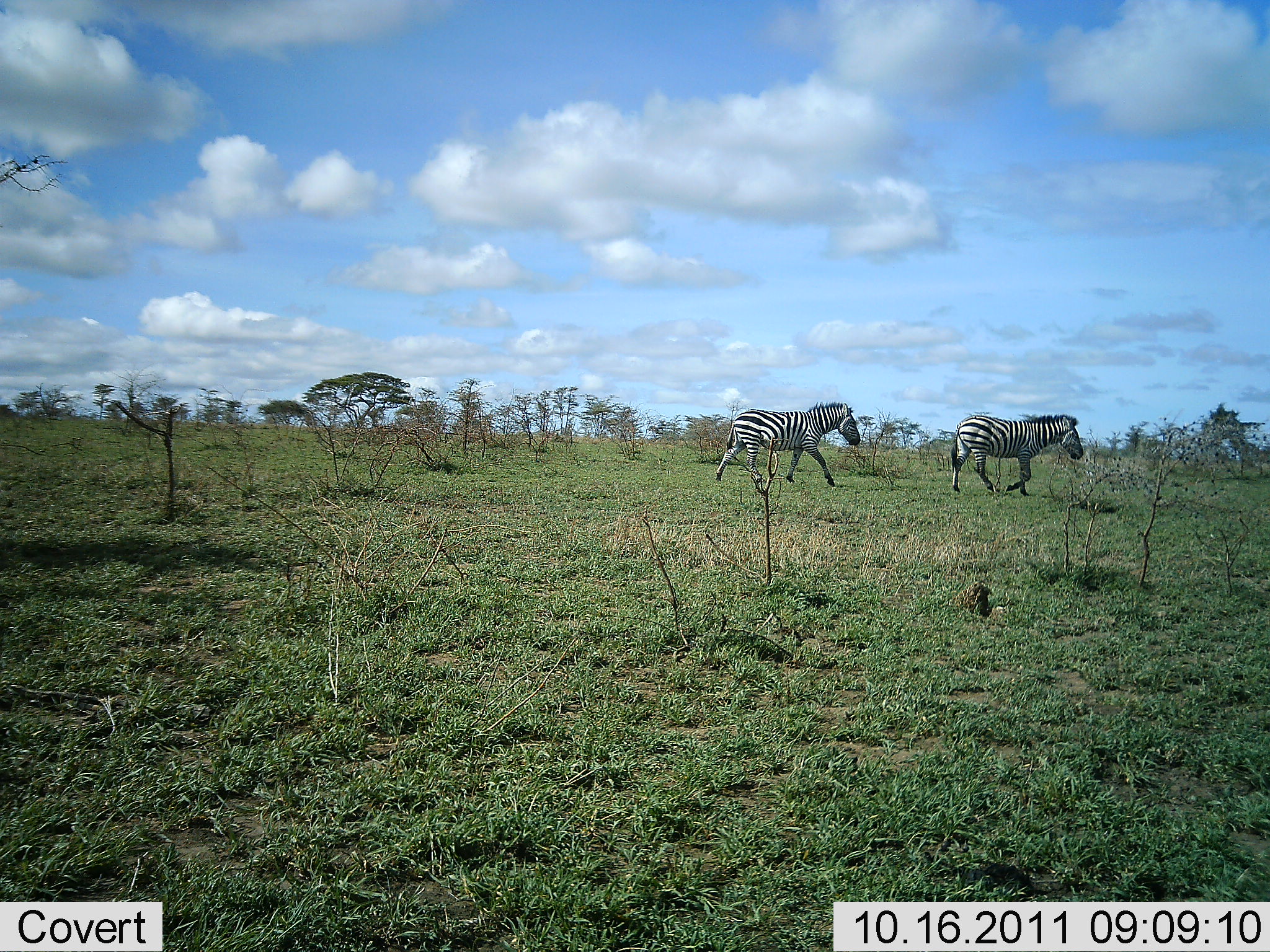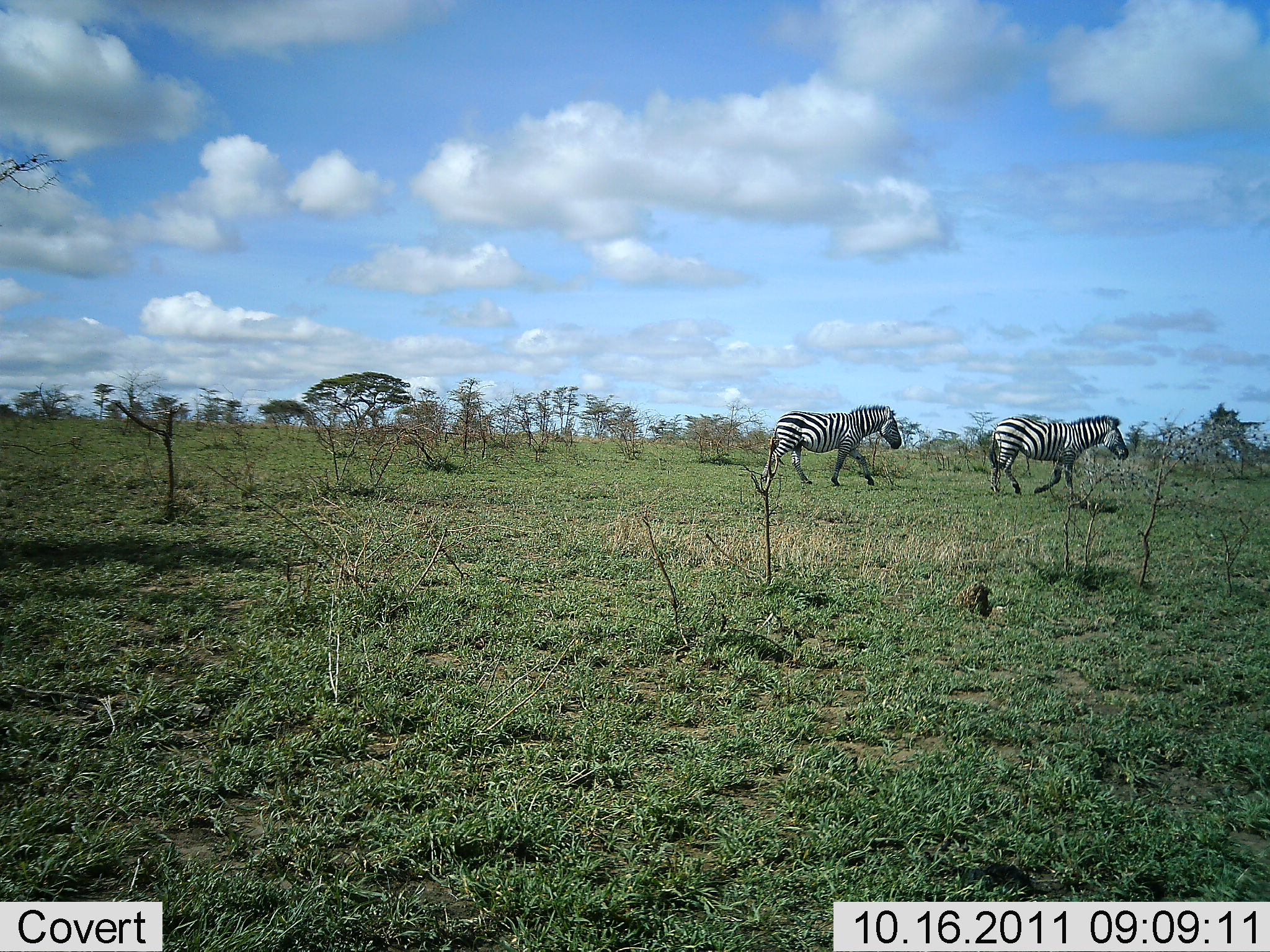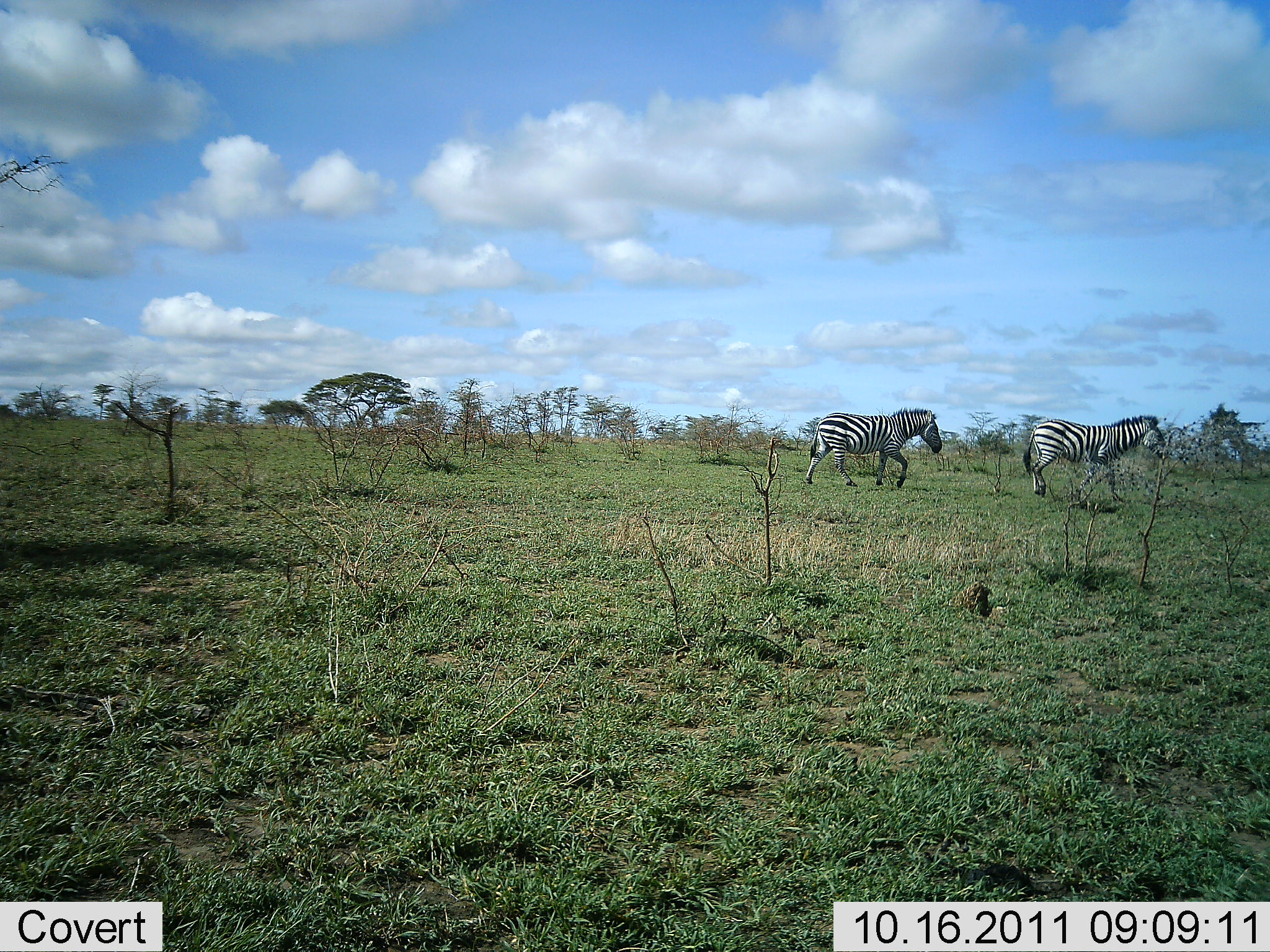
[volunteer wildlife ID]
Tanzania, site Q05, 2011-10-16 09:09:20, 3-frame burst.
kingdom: Animalia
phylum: Chordata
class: Mammalia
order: Perissodactyla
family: Equidae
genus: Equus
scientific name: Equus quagga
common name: plains zebra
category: zebra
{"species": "zebra (plains zebra) (Equus quagga)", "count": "2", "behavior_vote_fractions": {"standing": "7%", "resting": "0%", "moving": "100%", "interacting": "0%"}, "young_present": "0%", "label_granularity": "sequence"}